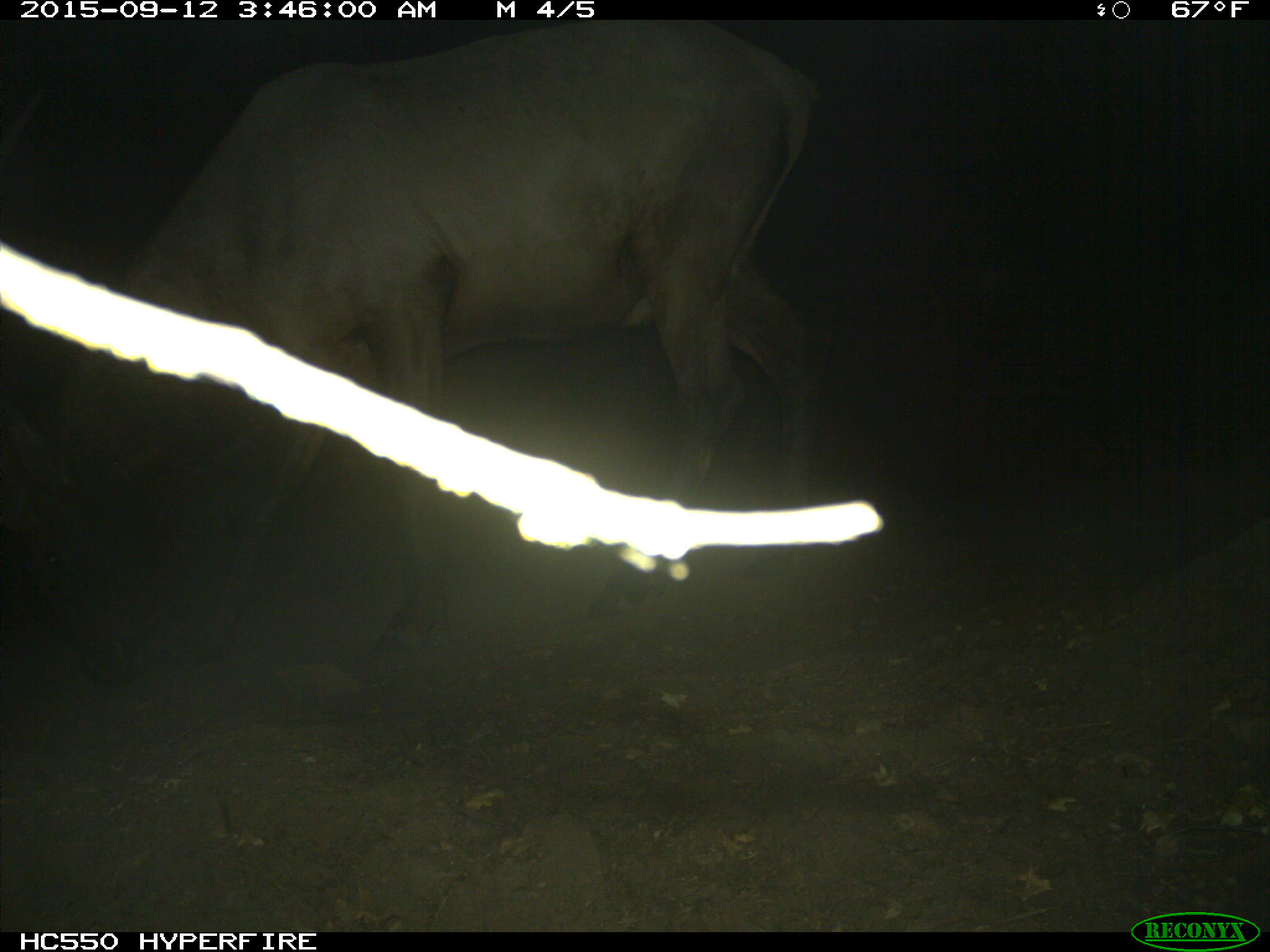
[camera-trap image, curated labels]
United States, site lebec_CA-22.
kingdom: Animalia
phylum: Chordata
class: Mammalia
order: Artiodactyla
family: Cervidae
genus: Cervus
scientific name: Cervus canadensis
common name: elk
Cervus canadensis (elk).